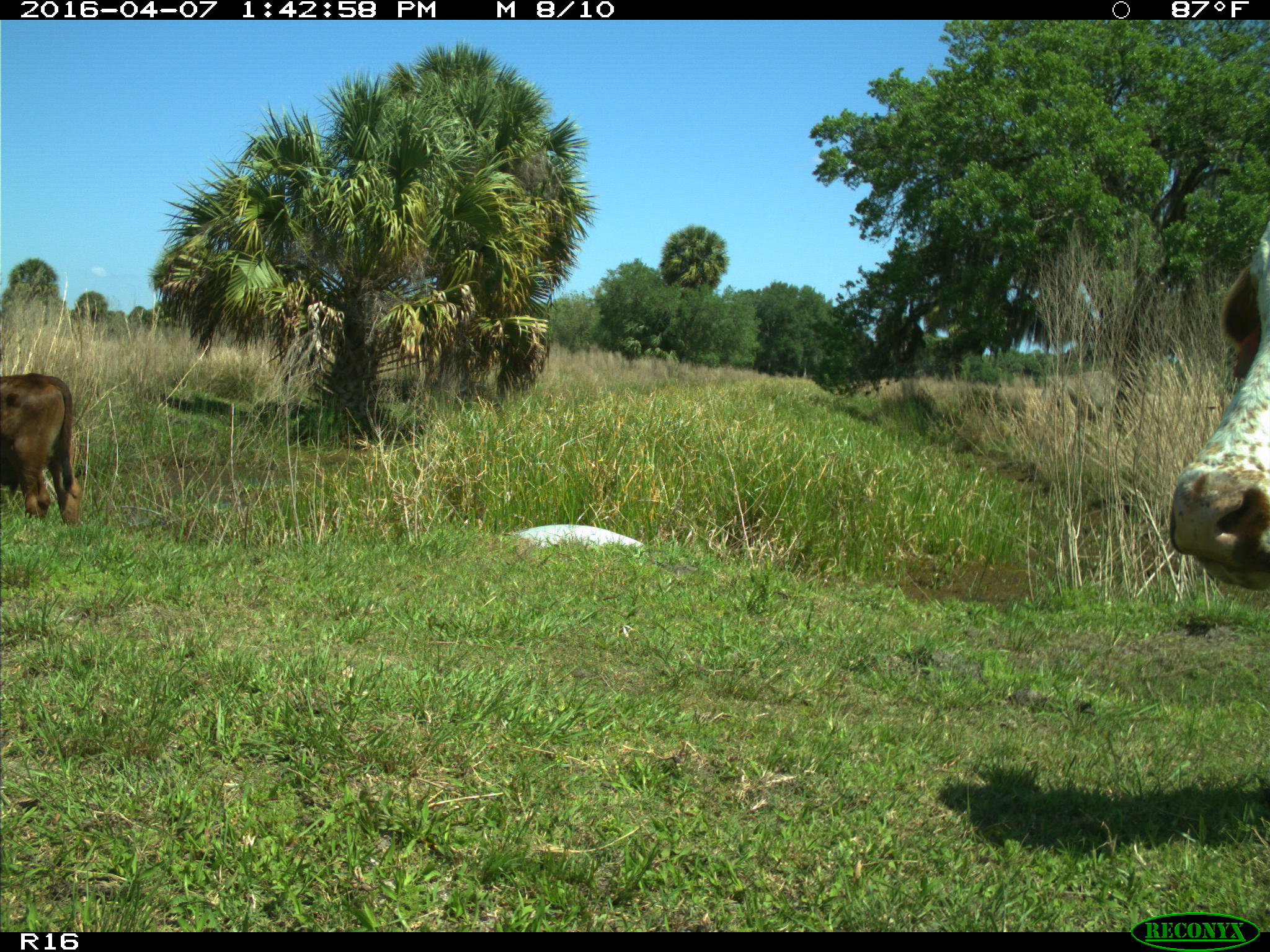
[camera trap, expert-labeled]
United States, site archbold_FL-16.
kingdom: Animalia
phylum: Chordata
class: Mammalia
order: Artiodactyla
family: Bovidae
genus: Bos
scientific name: Bos taurus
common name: domestic cow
Bos taurus (domestic cow).